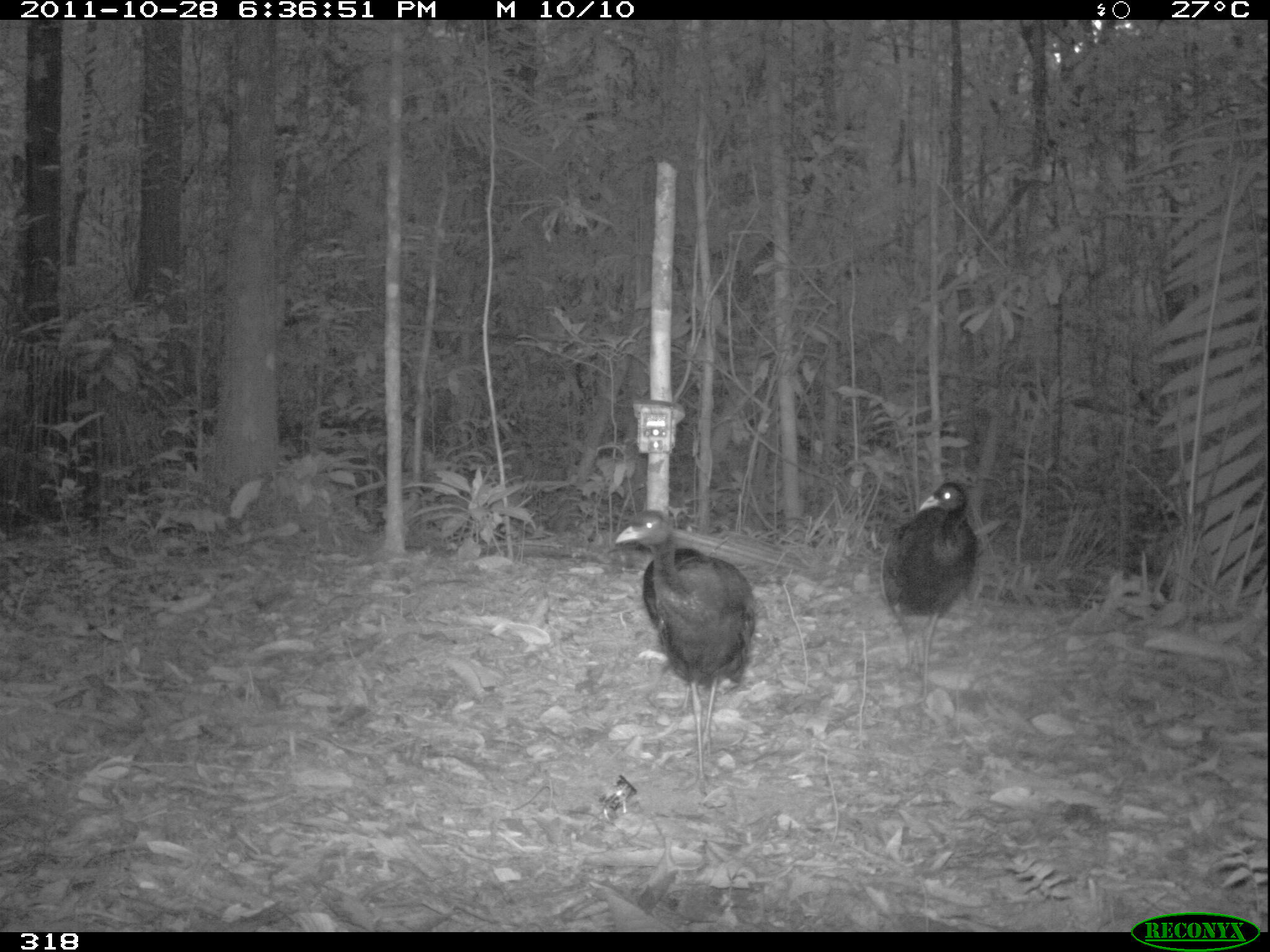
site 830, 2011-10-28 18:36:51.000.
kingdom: Animalia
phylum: Chordata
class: Aves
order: Gruiformes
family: Psophiidae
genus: Psophia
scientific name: Psophia leucoptera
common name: pale-winged trumpeter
Psophia leucoptera (pale-winged trumpeter).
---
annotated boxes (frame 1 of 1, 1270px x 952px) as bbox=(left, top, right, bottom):
psophia leucoptera: bbox=(612, 509, 756, 797); bbox=(881, 481, 978, 708)